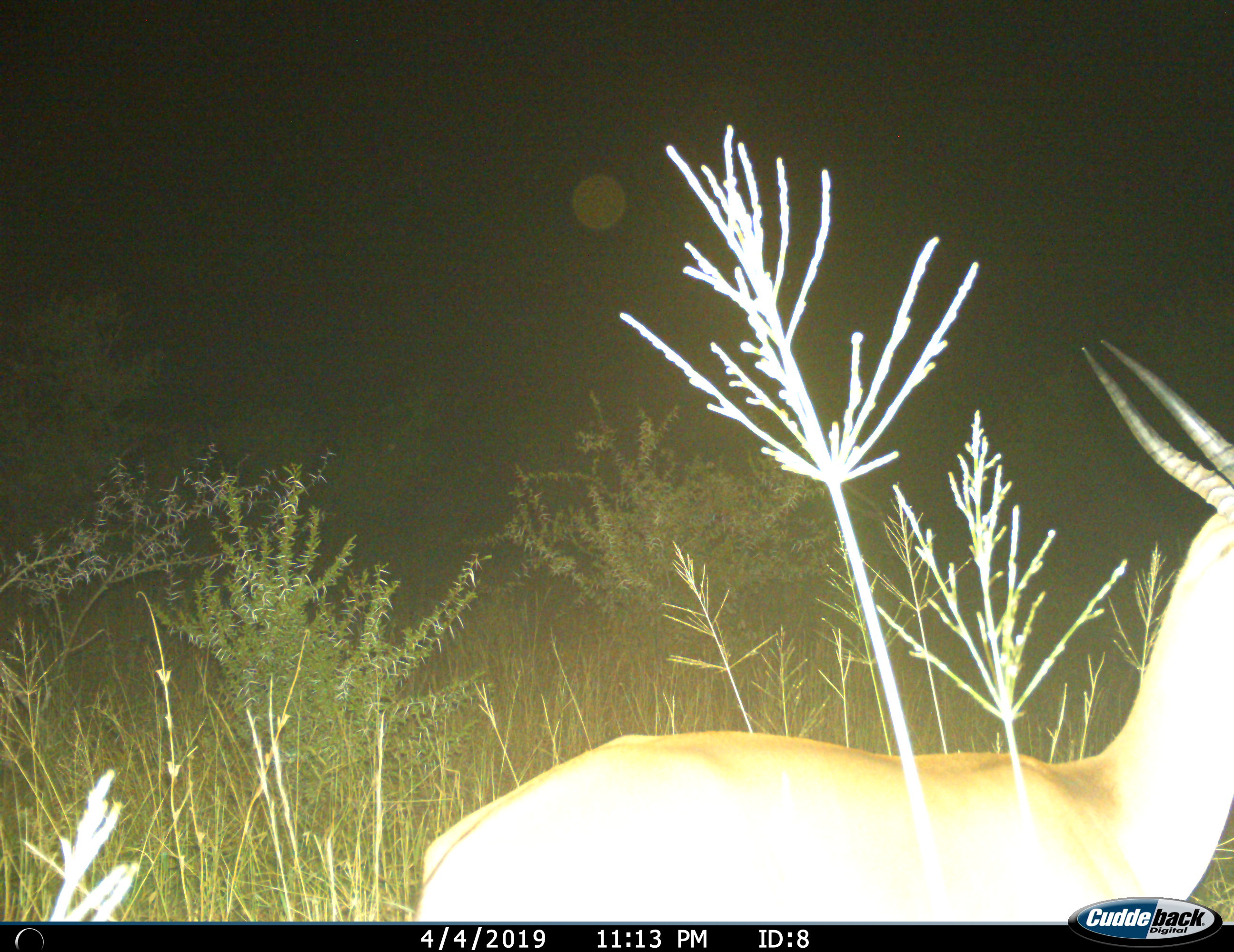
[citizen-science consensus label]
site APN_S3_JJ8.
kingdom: Animalia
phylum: Chordata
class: Mammalia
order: Artiodactyla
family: Bovidae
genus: Aepyceros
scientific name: Aepyceros melampus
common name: impala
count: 1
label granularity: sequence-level